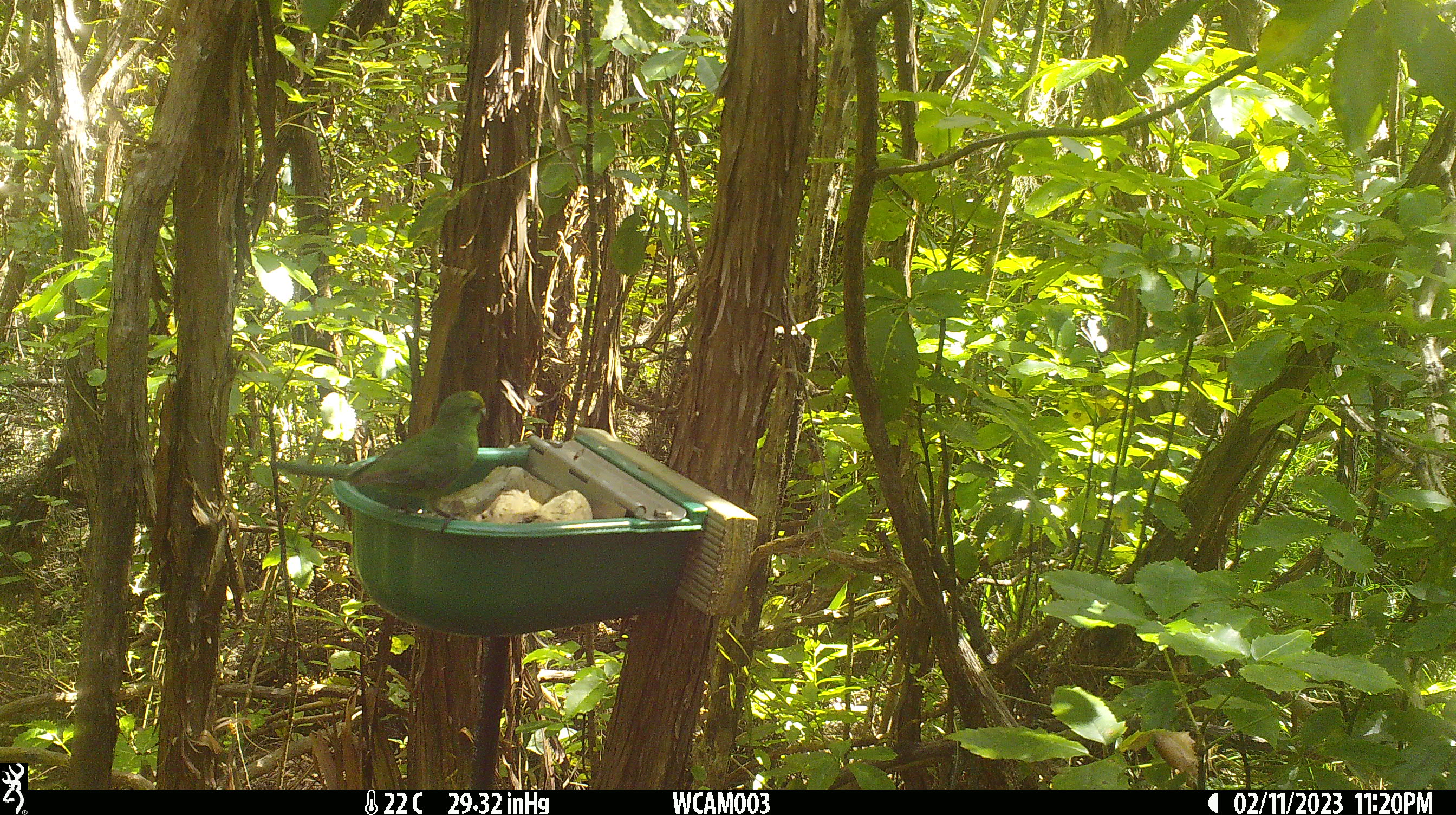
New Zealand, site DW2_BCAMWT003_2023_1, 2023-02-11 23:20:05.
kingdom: Animalia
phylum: Chordata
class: Aves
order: Psittaciformes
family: Psittaculidae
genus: Cyanoramphus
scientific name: Cyanoramphus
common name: parakeet